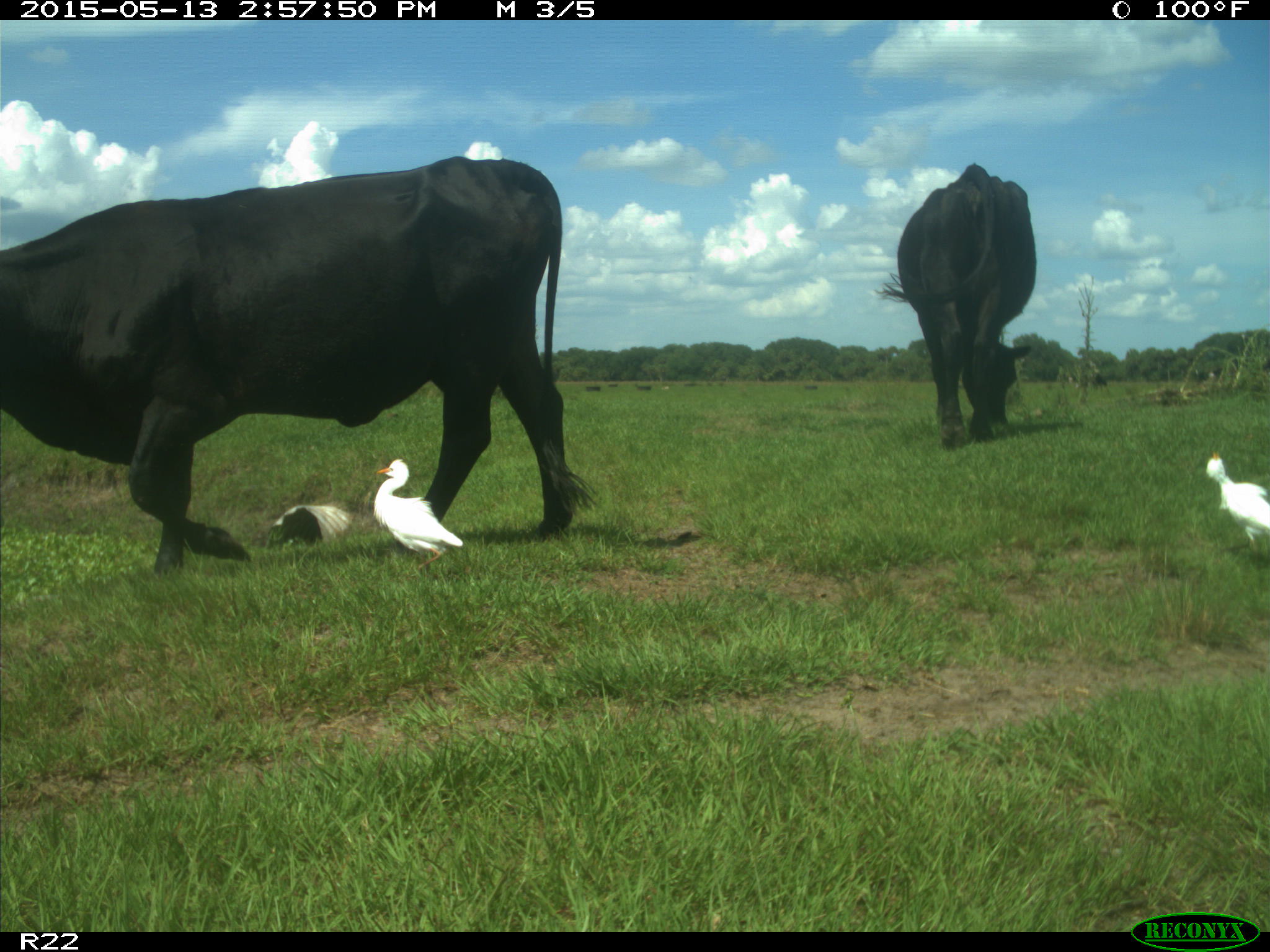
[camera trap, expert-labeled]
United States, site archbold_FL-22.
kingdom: Animalia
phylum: Chordata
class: Mammalia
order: Artiodactyla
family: Bovidae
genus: Bos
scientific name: Bos taurus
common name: domestic cow